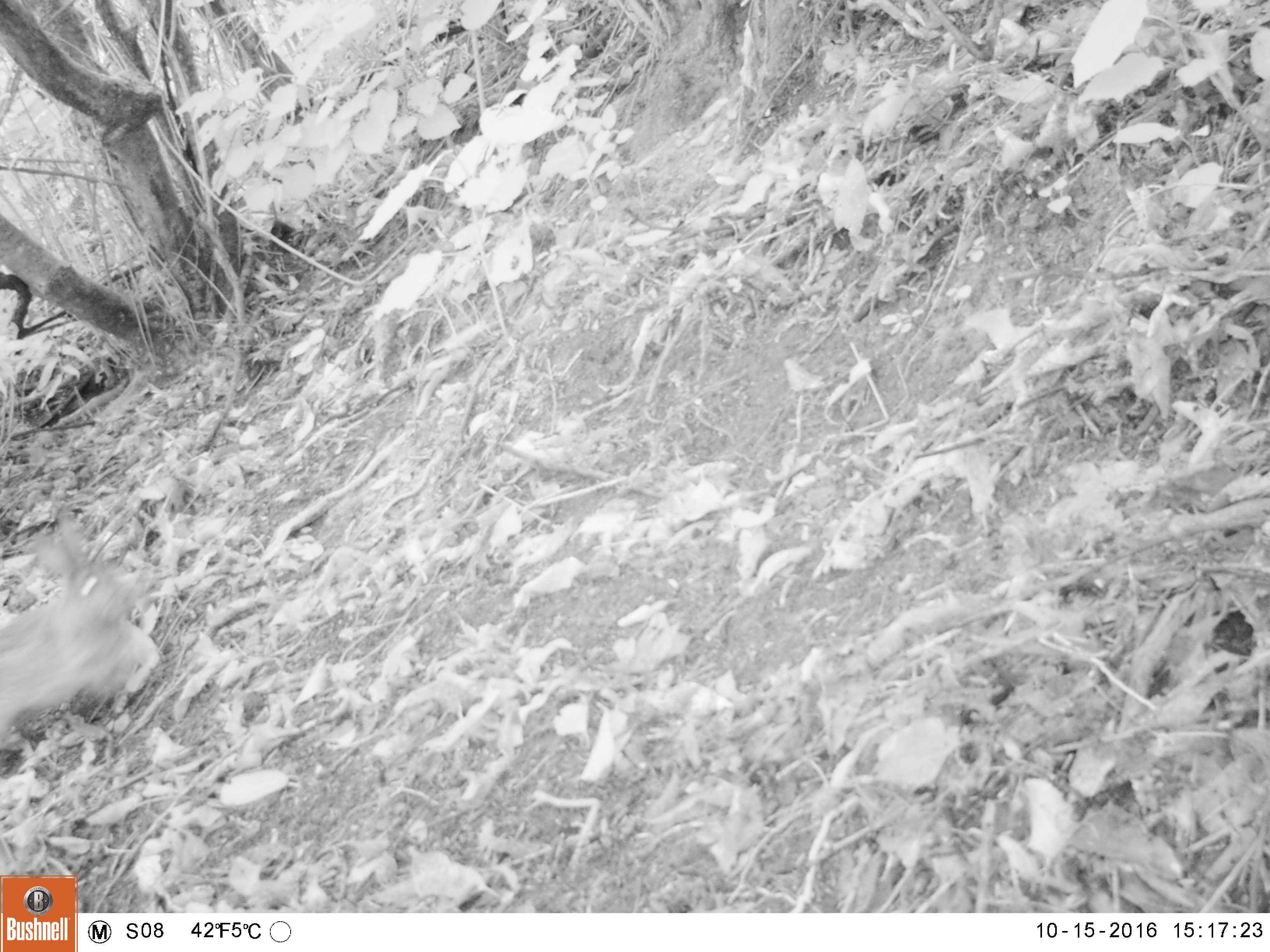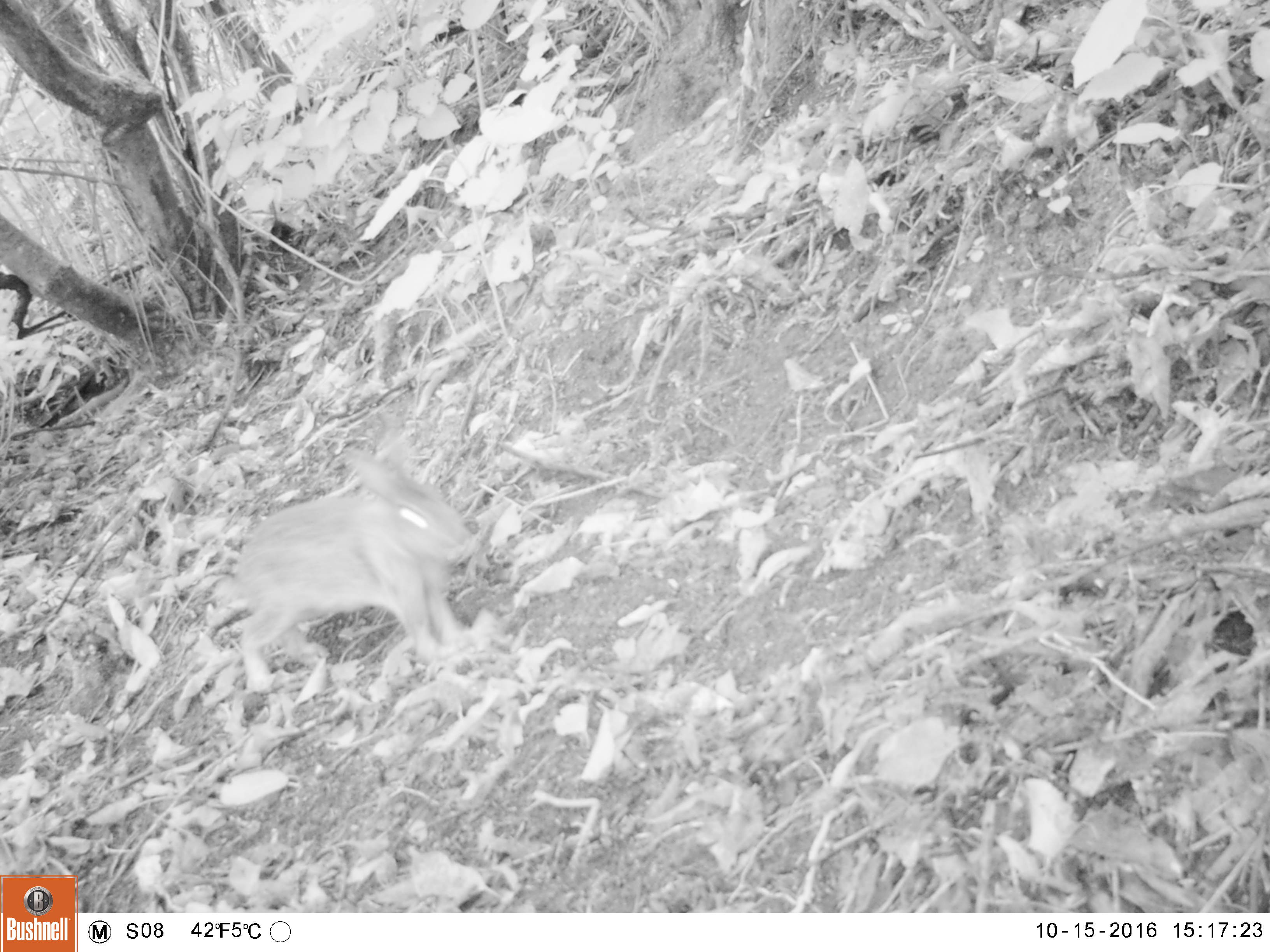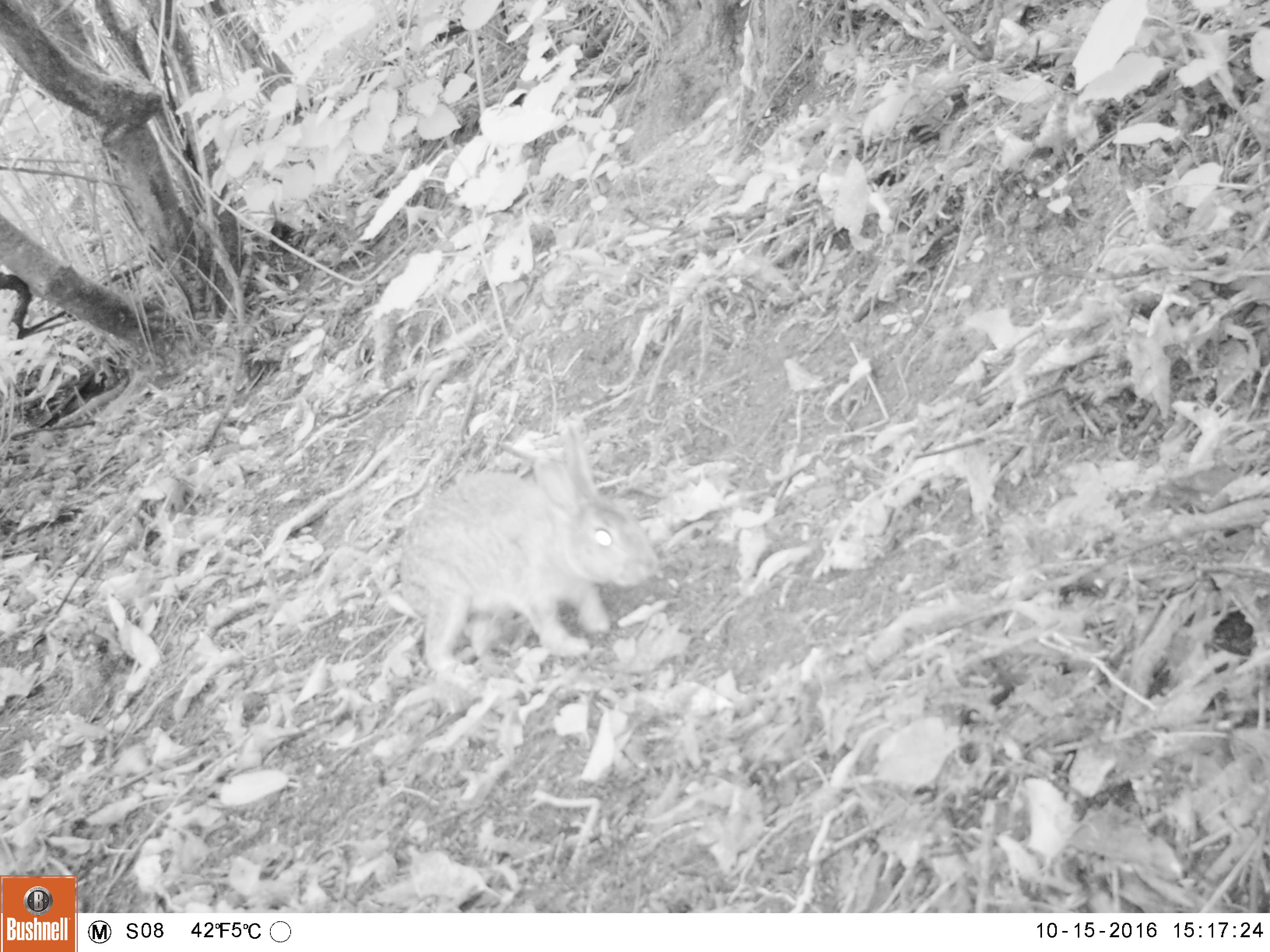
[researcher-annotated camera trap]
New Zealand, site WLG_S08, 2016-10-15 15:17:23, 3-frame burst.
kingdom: Animalia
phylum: Chordata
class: Mammalia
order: Lagomorpha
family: Leporidae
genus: Oryctolagus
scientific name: Oryctolagus cuniculus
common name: european rabbit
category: rabbit